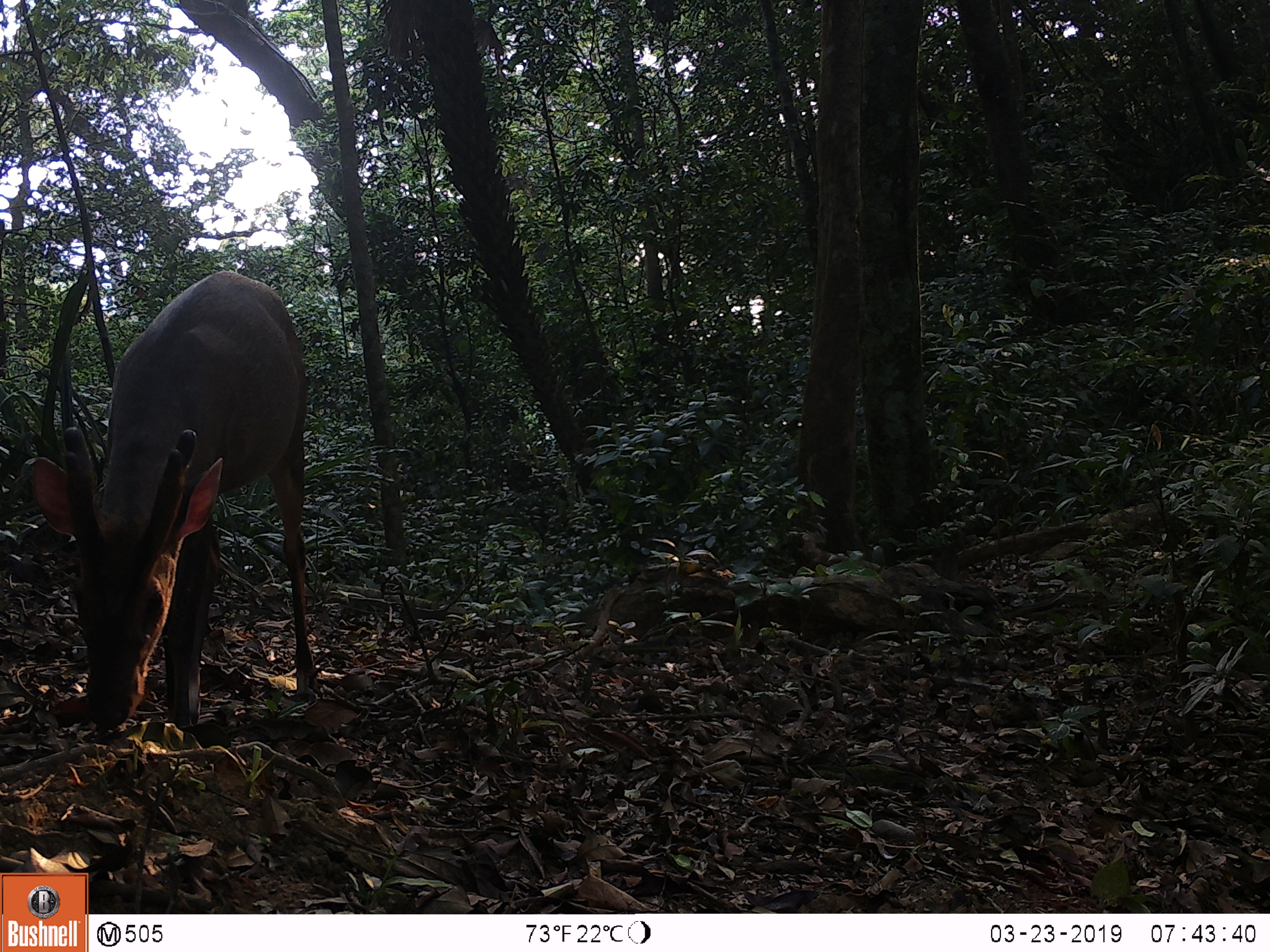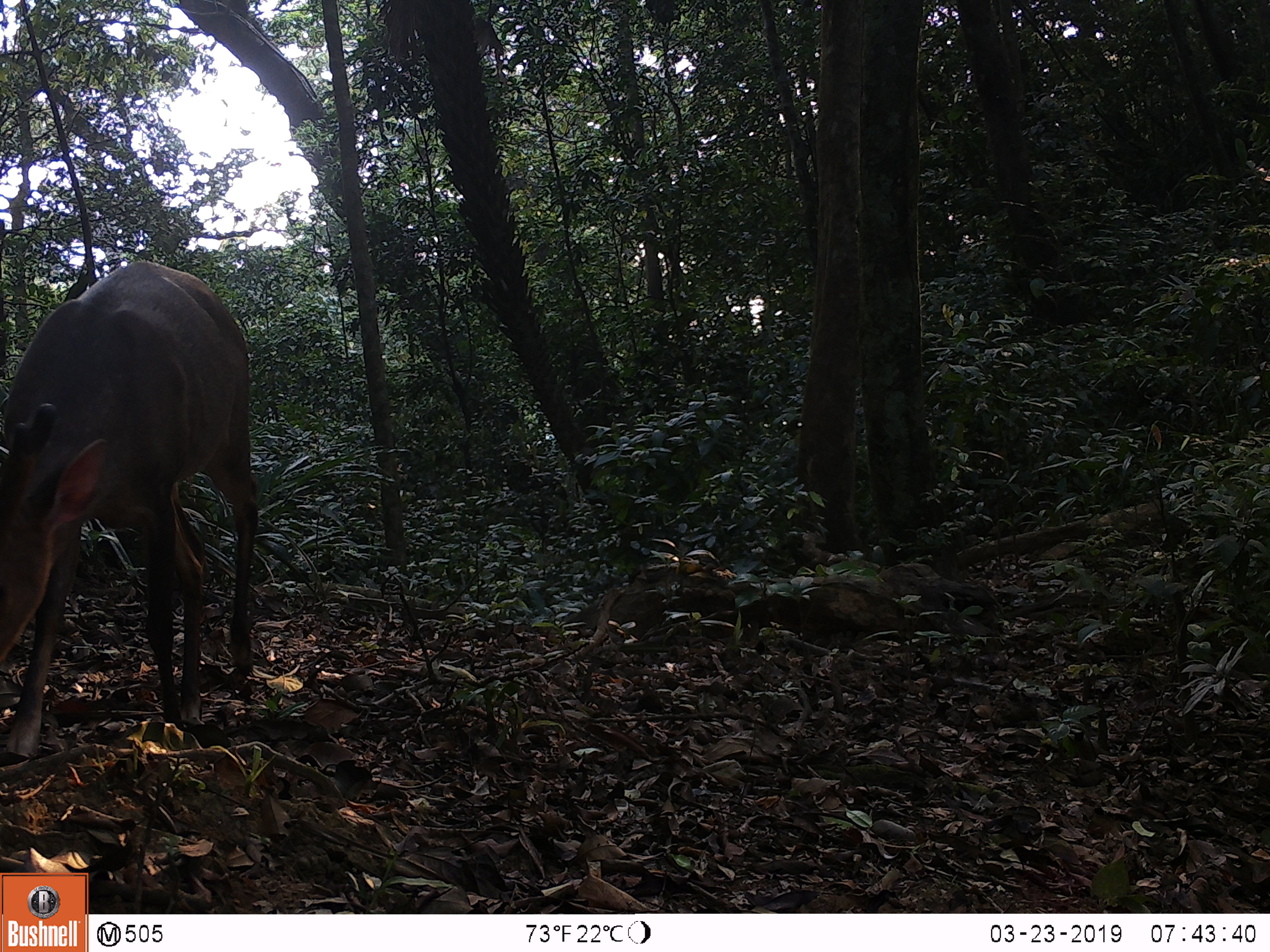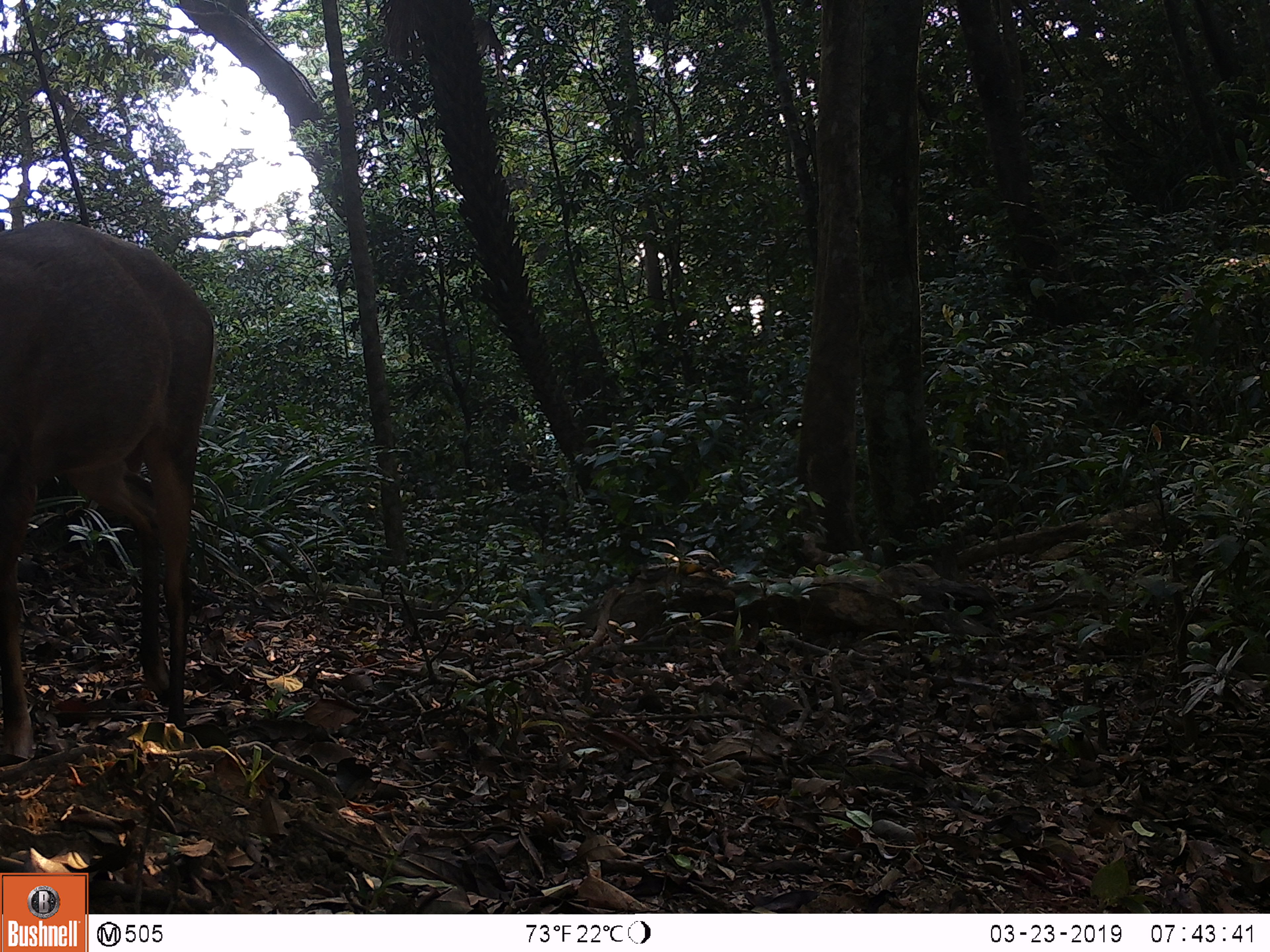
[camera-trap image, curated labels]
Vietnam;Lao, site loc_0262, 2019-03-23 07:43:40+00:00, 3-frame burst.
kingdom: Animalia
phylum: Chordata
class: Mammalia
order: Artiodactyla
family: Cervidae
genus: Muntiacus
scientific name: Muntiacus vuquangensis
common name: large-antlered muntjac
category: large antlered muntjac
Large antlered muntjac (large-antlered muntjac) (Muntiacus vuquangensis). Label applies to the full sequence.